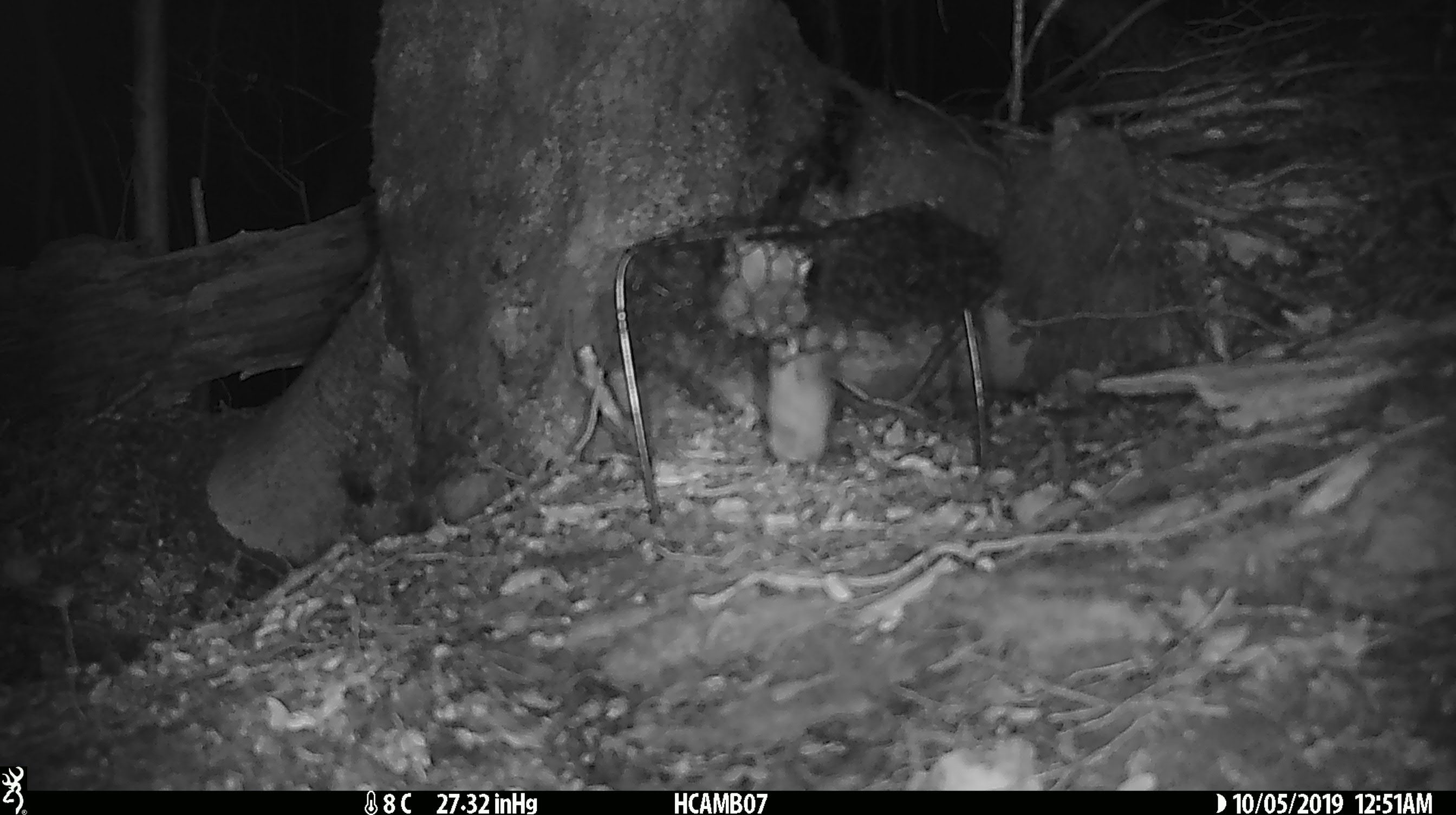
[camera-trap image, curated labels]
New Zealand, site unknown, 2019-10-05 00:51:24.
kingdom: Animalia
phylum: Chordata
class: Mammalia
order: Rodentia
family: Muridae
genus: Mus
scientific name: Mus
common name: mouse